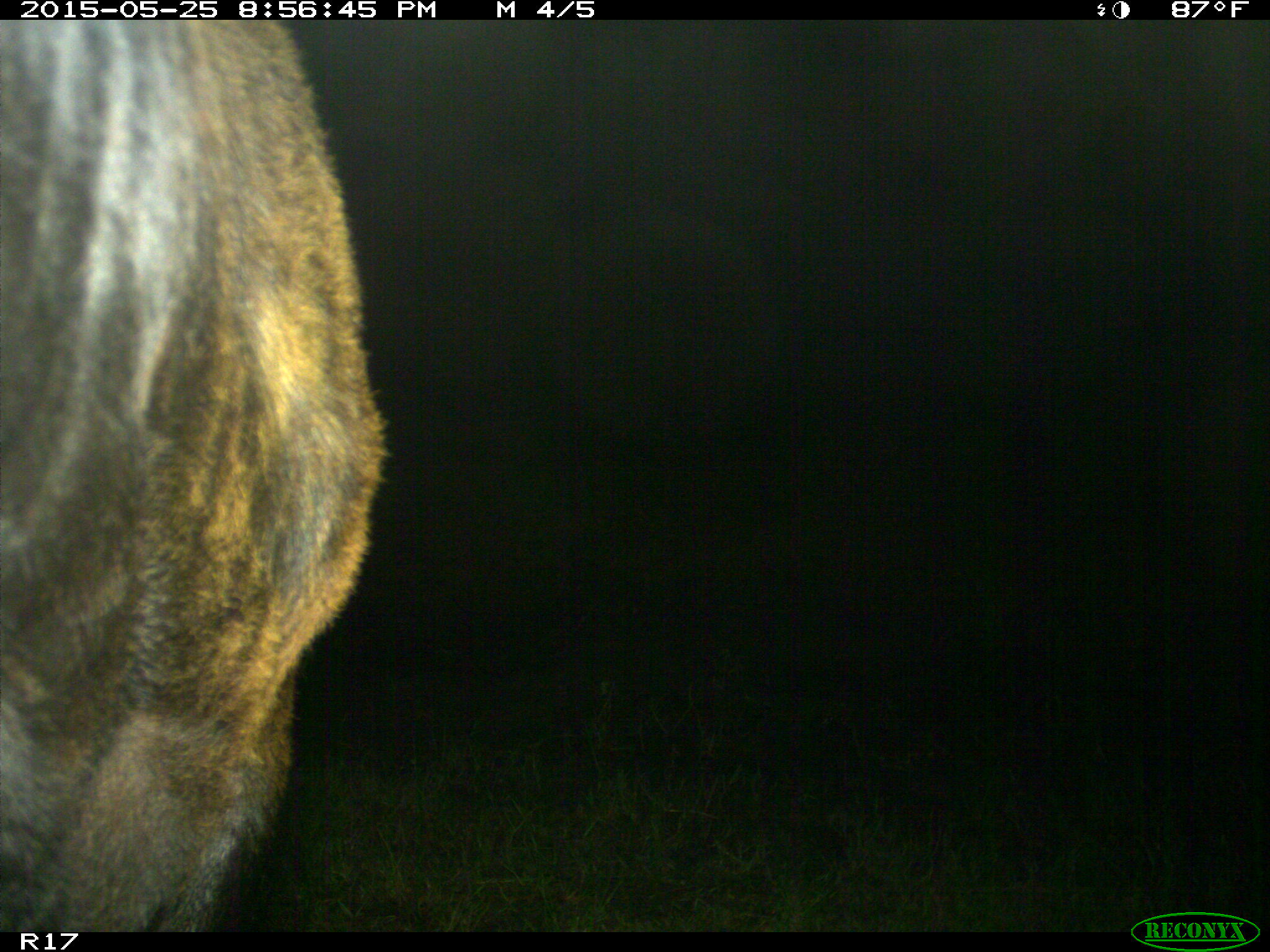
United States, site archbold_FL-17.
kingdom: Animalia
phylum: Chordata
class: Mammalia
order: Artiodactyla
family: Bovidae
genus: Bos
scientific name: Bos taurus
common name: domestic cow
Bos taurus (domestic cow).